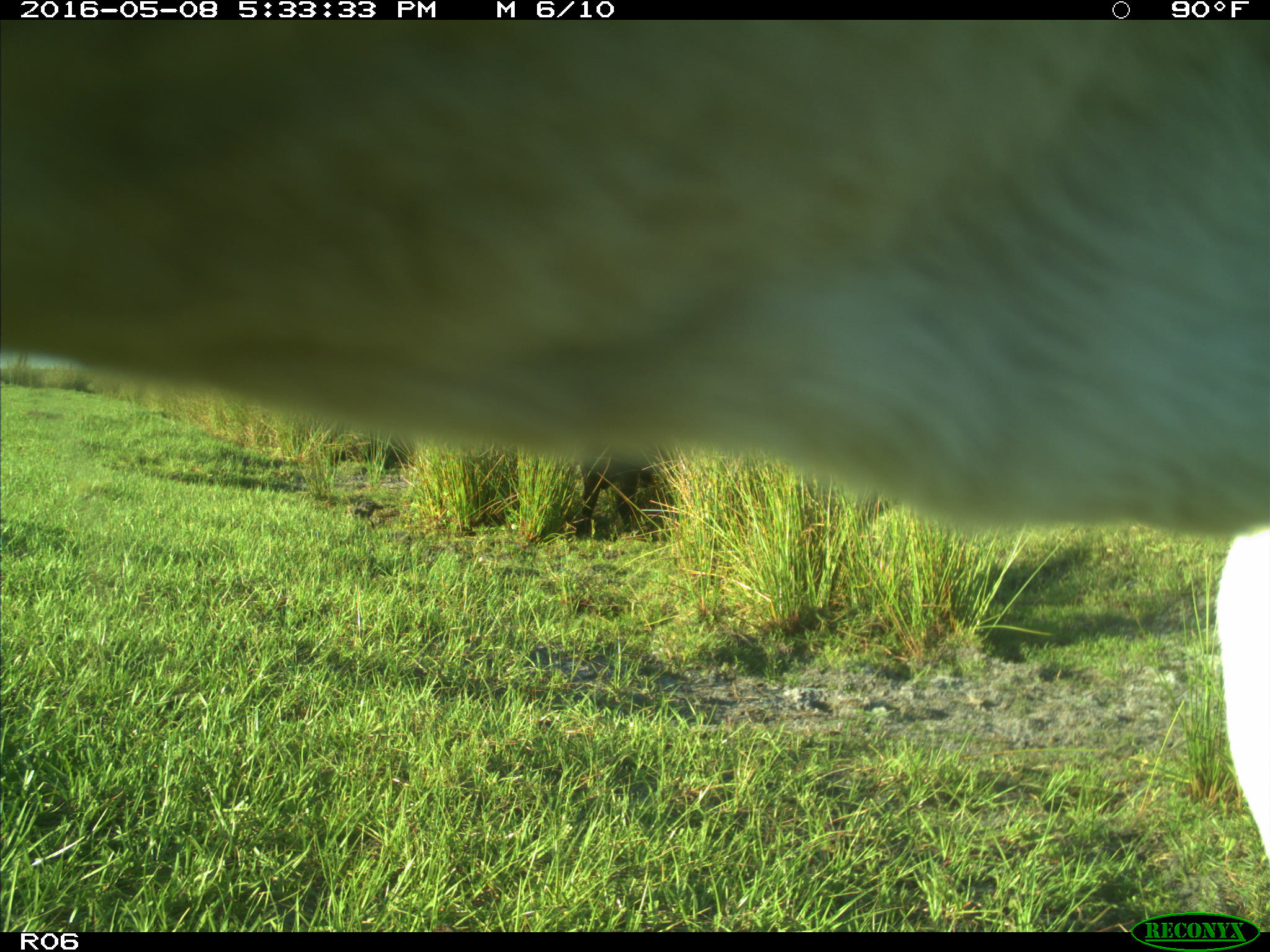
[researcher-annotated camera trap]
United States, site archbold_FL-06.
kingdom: Animalia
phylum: Chordata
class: Mammalia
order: Artiodactyla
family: Bovidae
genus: Bos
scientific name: Bos taurus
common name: domestic cow